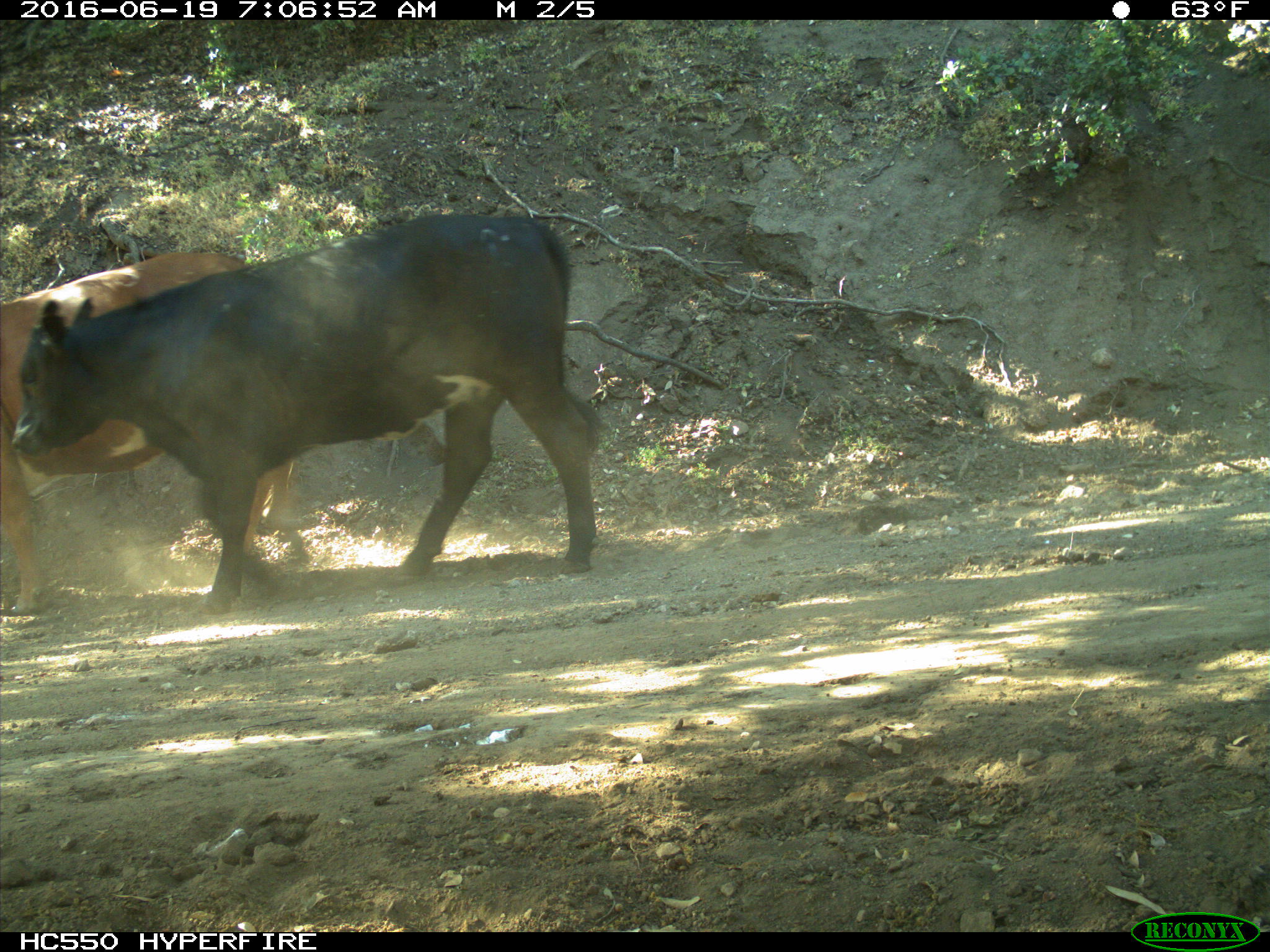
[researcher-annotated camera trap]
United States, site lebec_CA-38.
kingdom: Animalia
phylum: Chordata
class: Mammalia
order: Artiodactyla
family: Bovidae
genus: Bos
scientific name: Bos taurus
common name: domestic cow